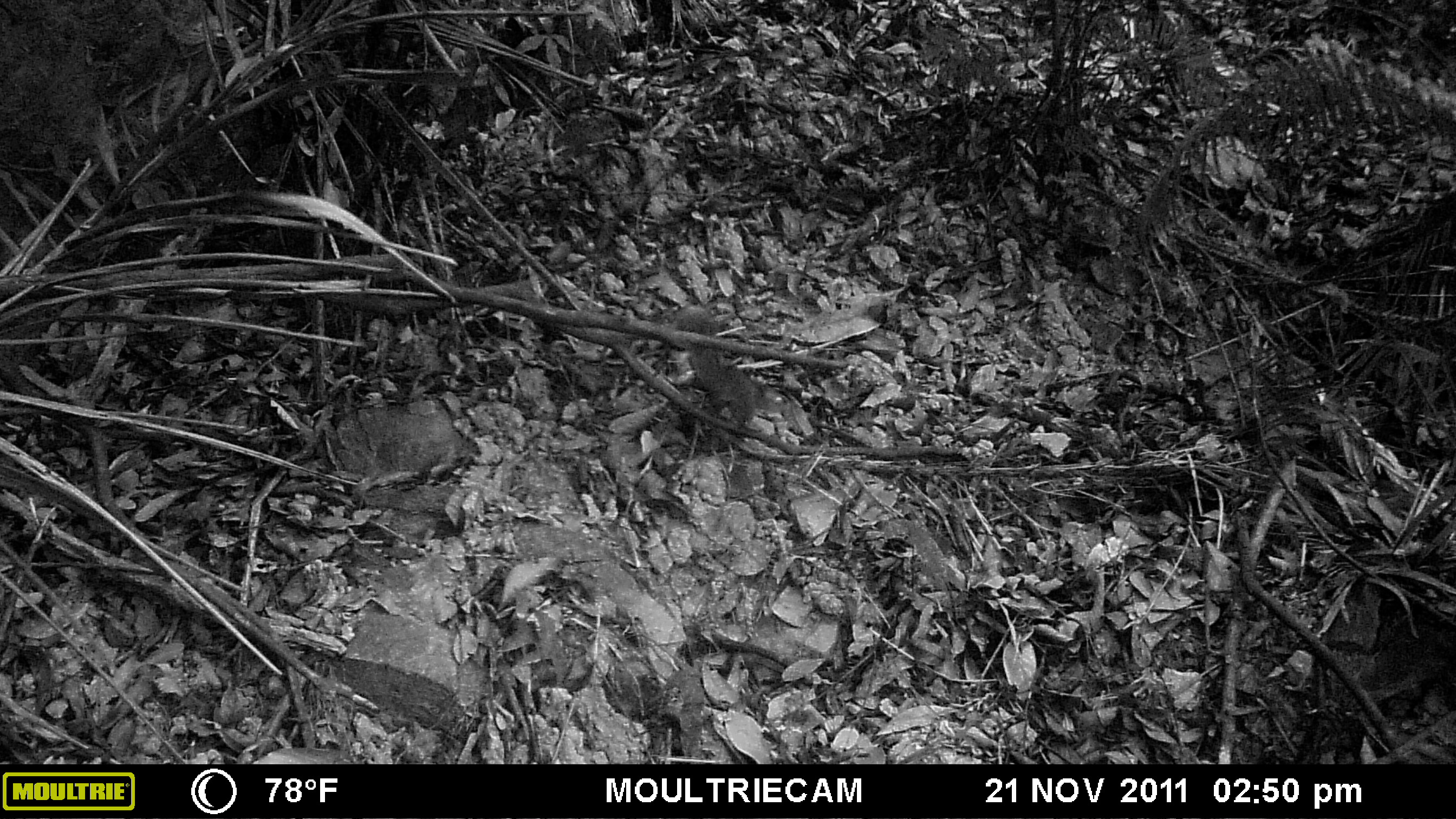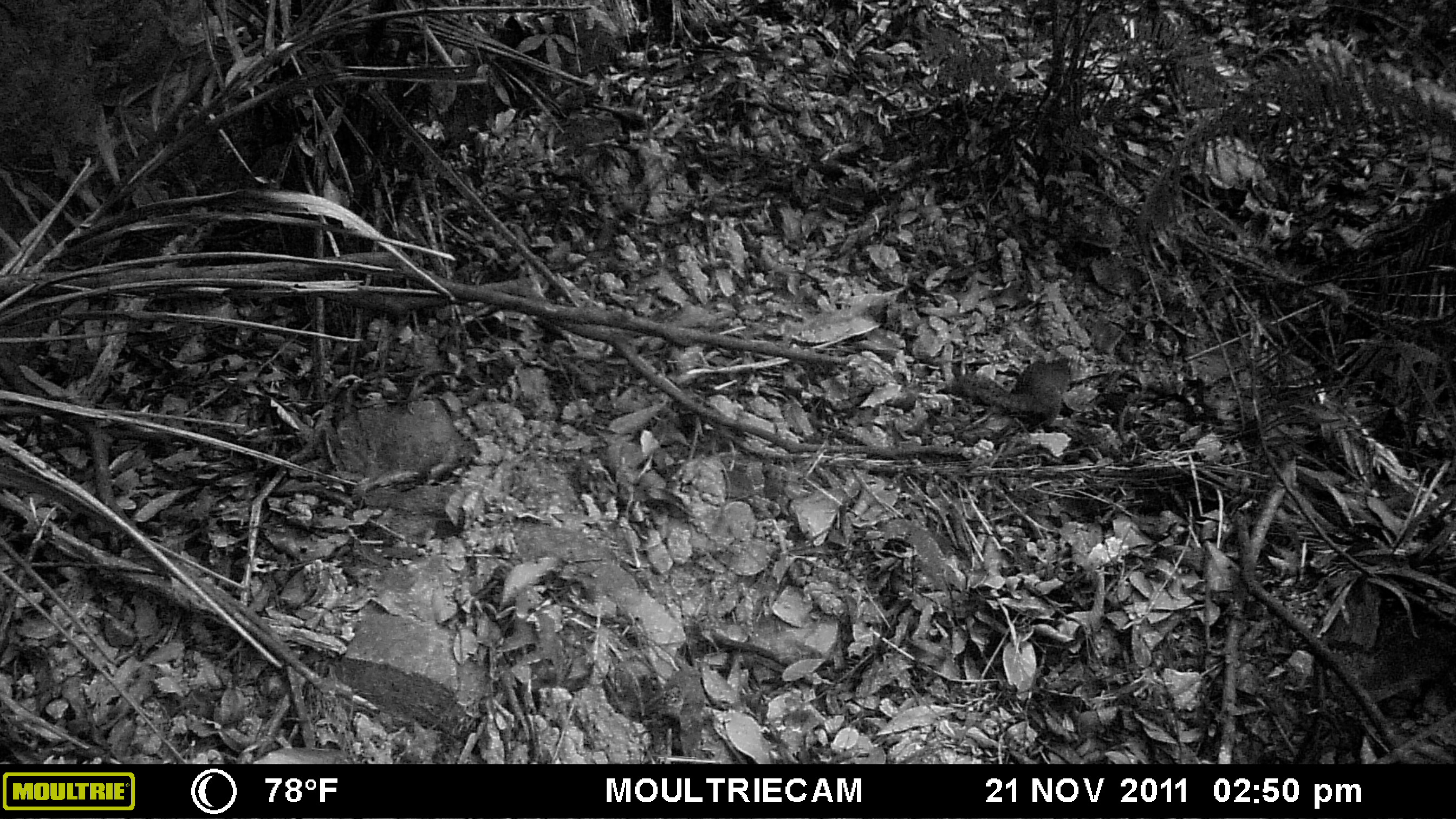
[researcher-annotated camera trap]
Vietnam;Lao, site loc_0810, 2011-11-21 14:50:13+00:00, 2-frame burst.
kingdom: Animalia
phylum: Chordata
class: Mammalia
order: Rodentia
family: Sciuridae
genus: Dremomys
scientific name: Dremomys rufigenis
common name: red-cheeked squirrel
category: red cheeked squirrel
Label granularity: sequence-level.